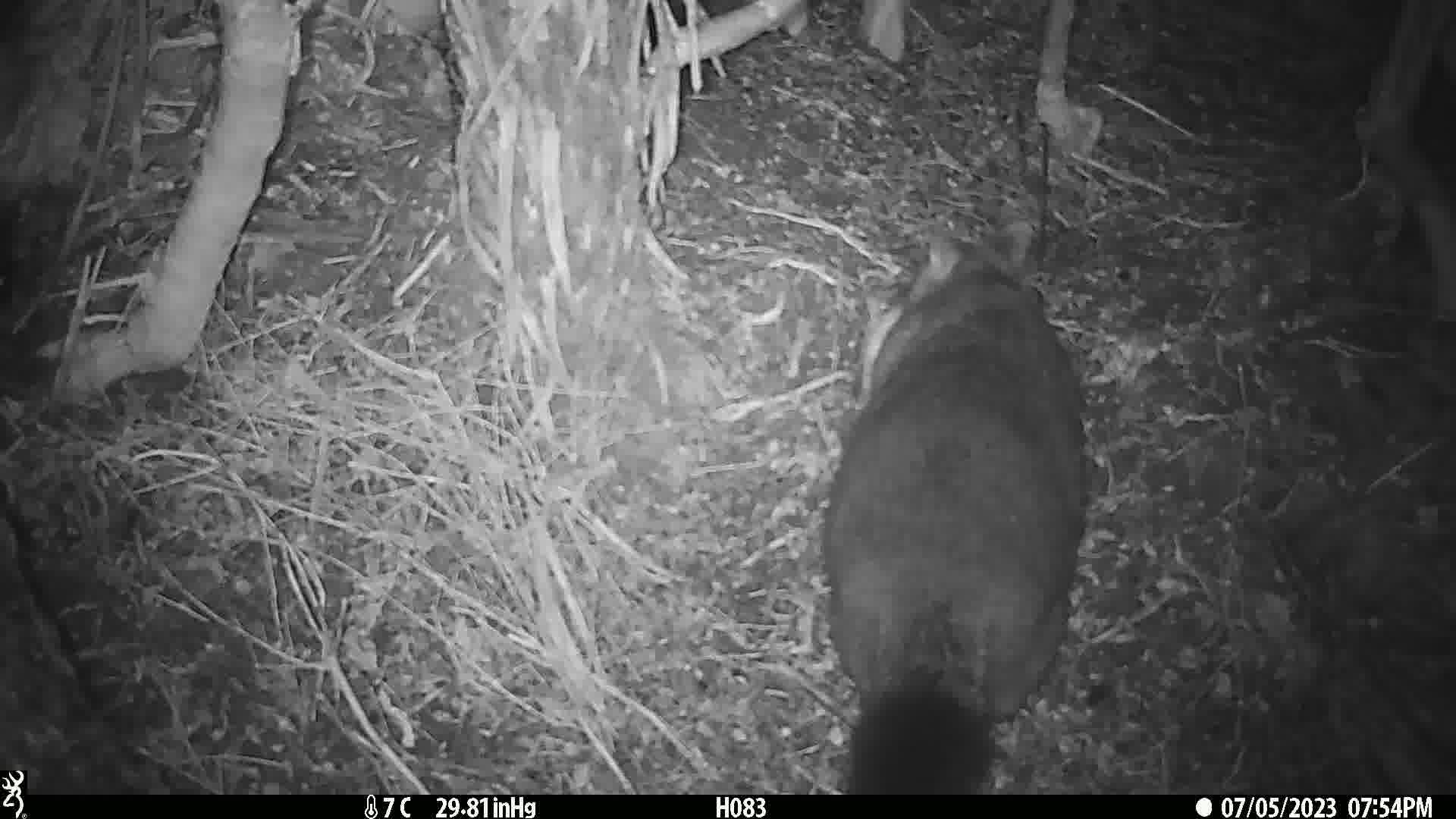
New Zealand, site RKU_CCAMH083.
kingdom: Animalia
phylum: Chordata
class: Mammalia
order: Diprotodontia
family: Phalangeridae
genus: Trichosurus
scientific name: Trichosurus vulpecula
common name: common brushtail possum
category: possum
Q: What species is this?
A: Possum (common brushtail possum) (Trichosurus vulpecula).